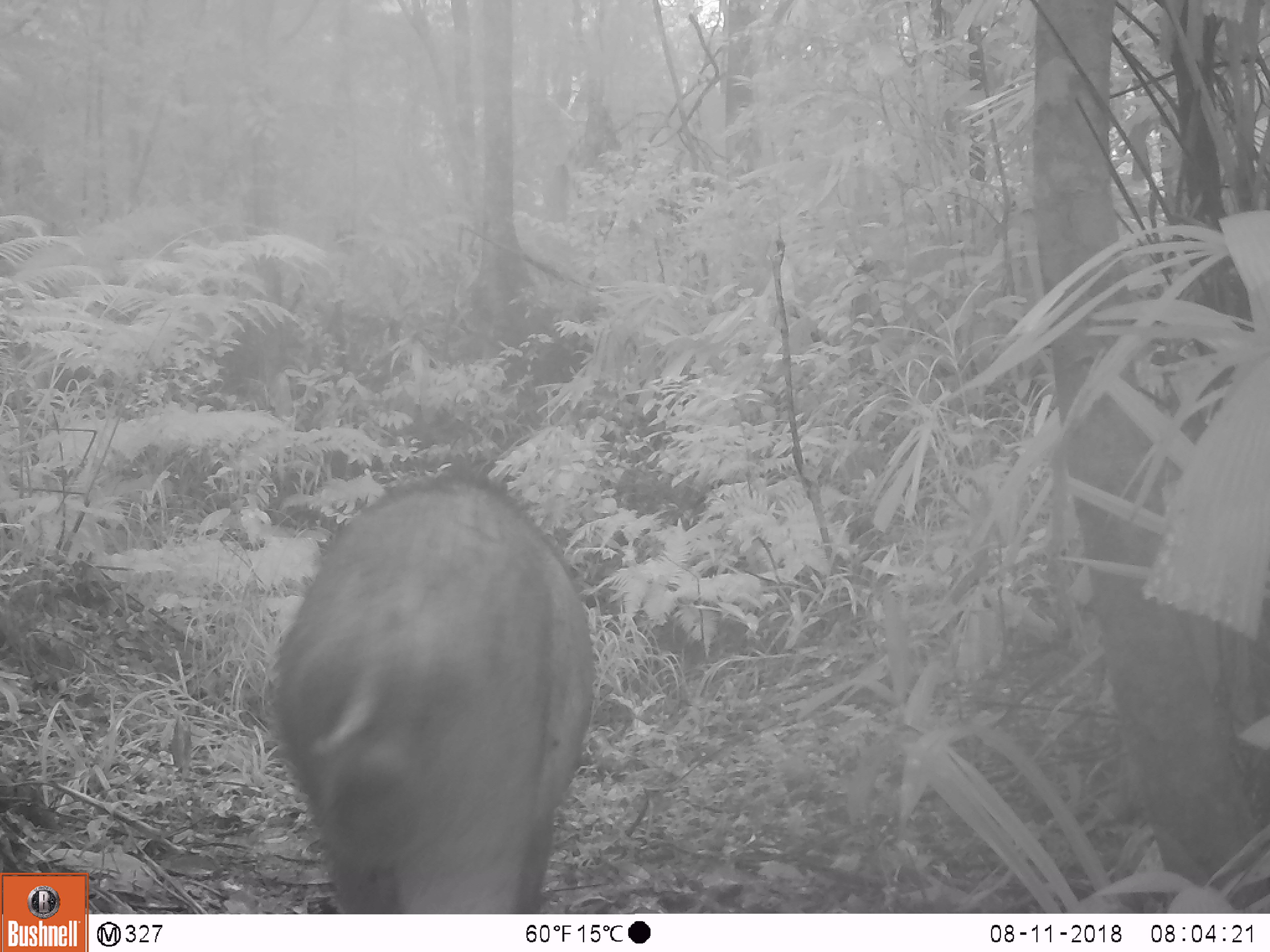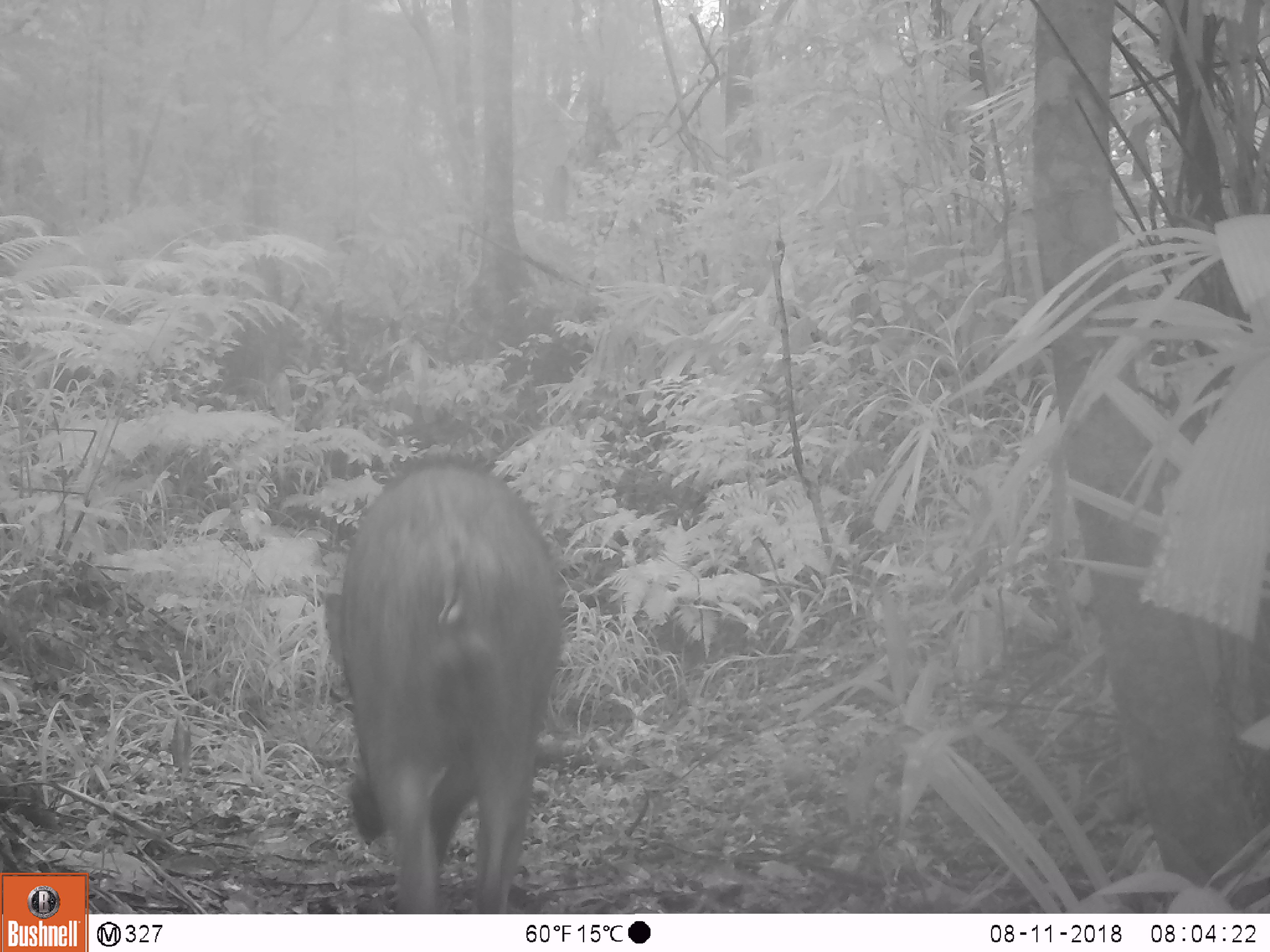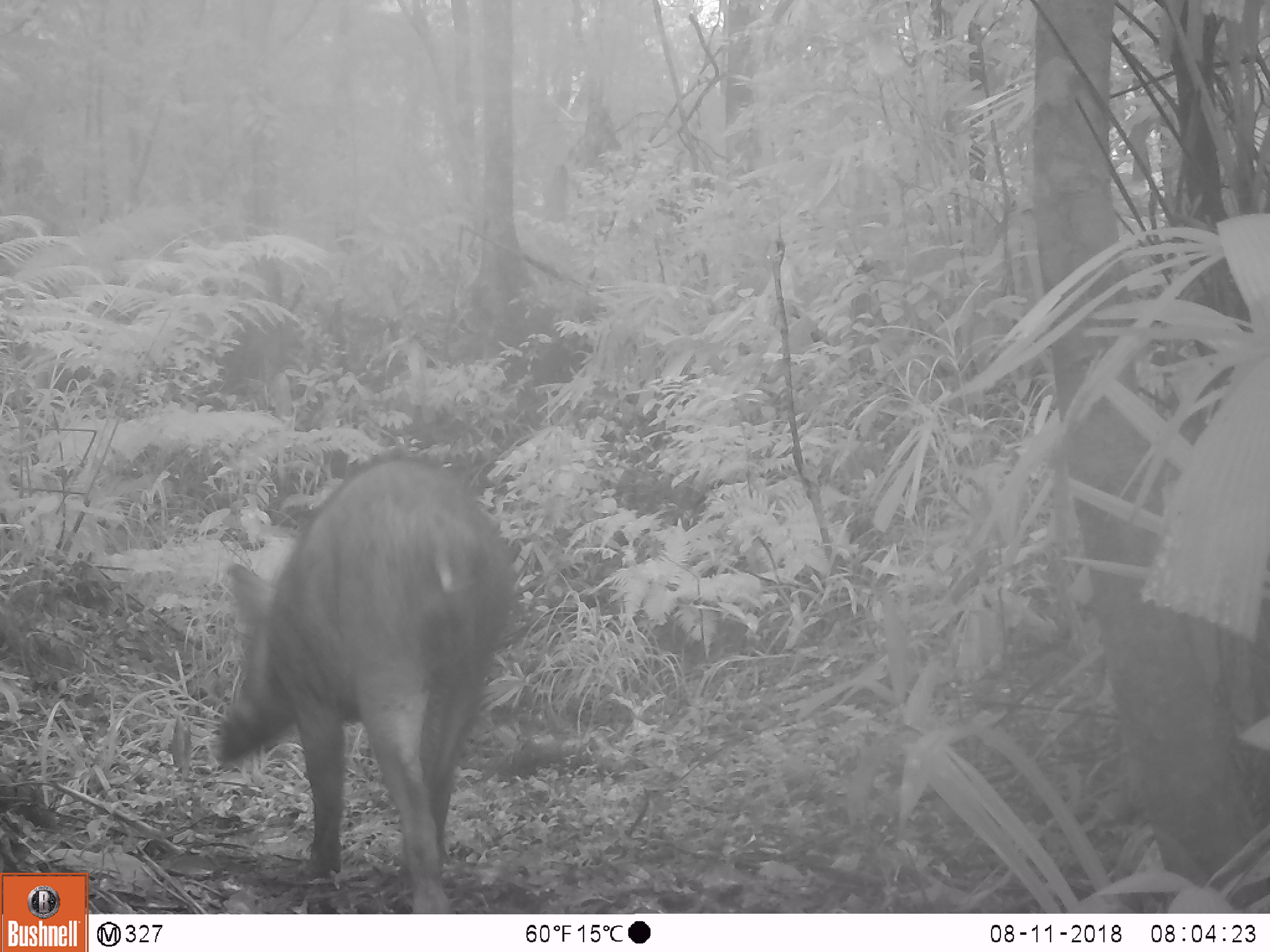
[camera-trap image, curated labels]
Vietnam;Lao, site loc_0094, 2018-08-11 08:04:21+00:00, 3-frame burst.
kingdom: Animalia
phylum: Chordata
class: Mammalia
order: Artiodactyla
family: Suidae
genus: Sus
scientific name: Sus scrofa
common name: eurasian wild pig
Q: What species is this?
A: Eurasian wild pig (Sus scrofa).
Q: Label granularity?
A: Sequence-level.